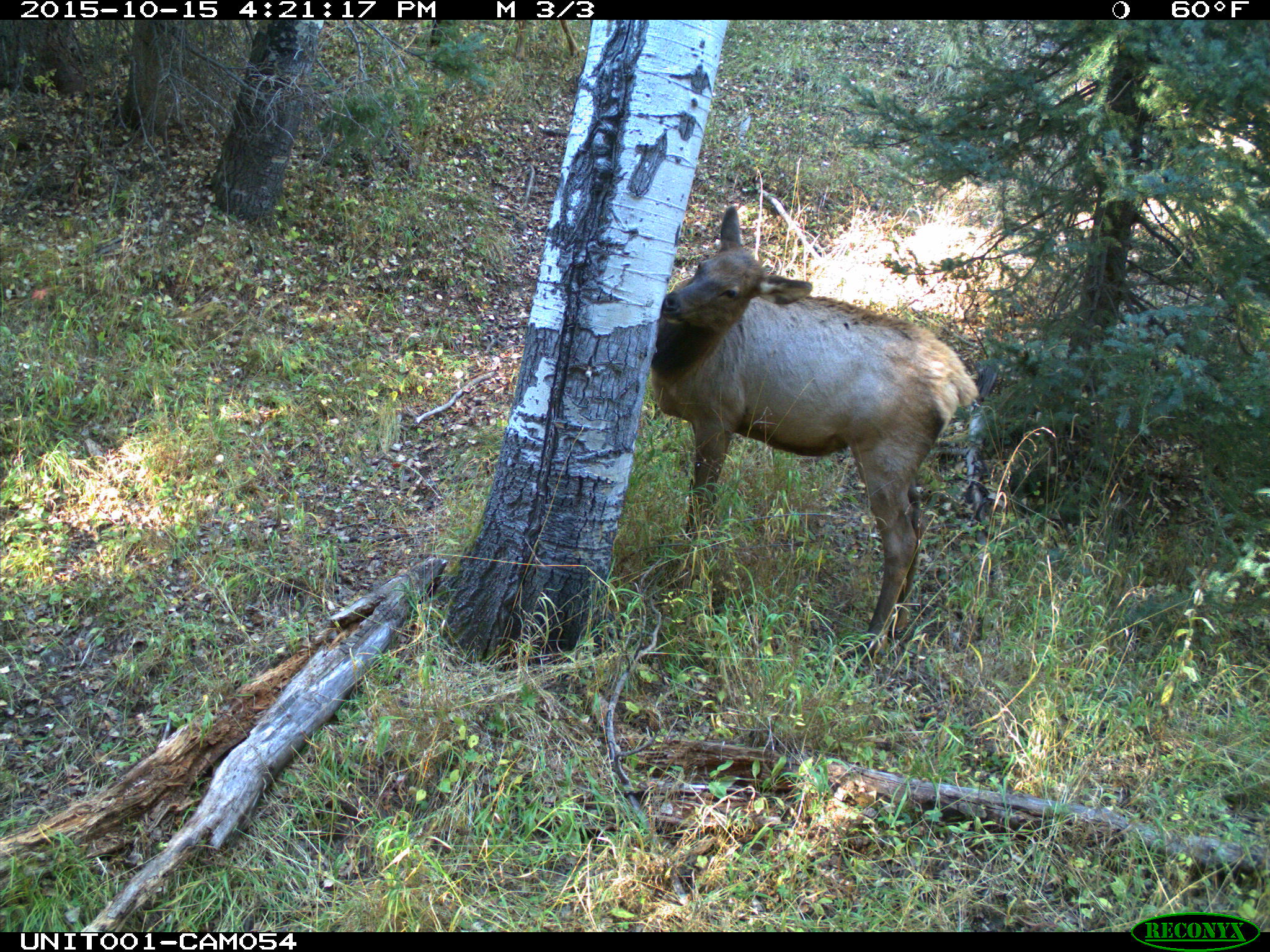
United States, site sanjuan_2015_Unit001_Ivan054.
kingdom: Animalia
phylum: Chordata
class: Mammalia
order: Artiodactyla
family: Cervidae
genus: Cervus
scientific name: Cervus elaphus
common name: red deer